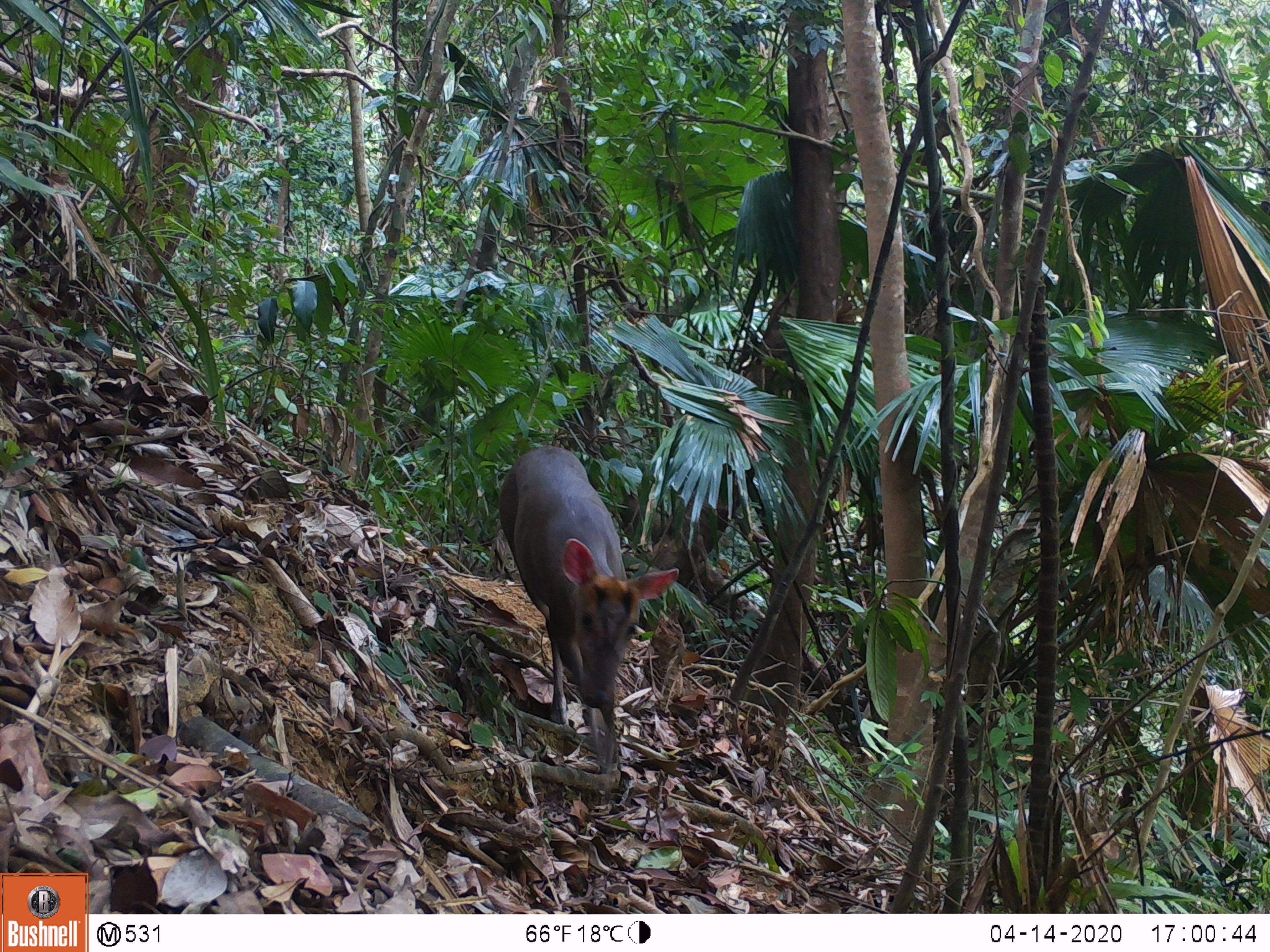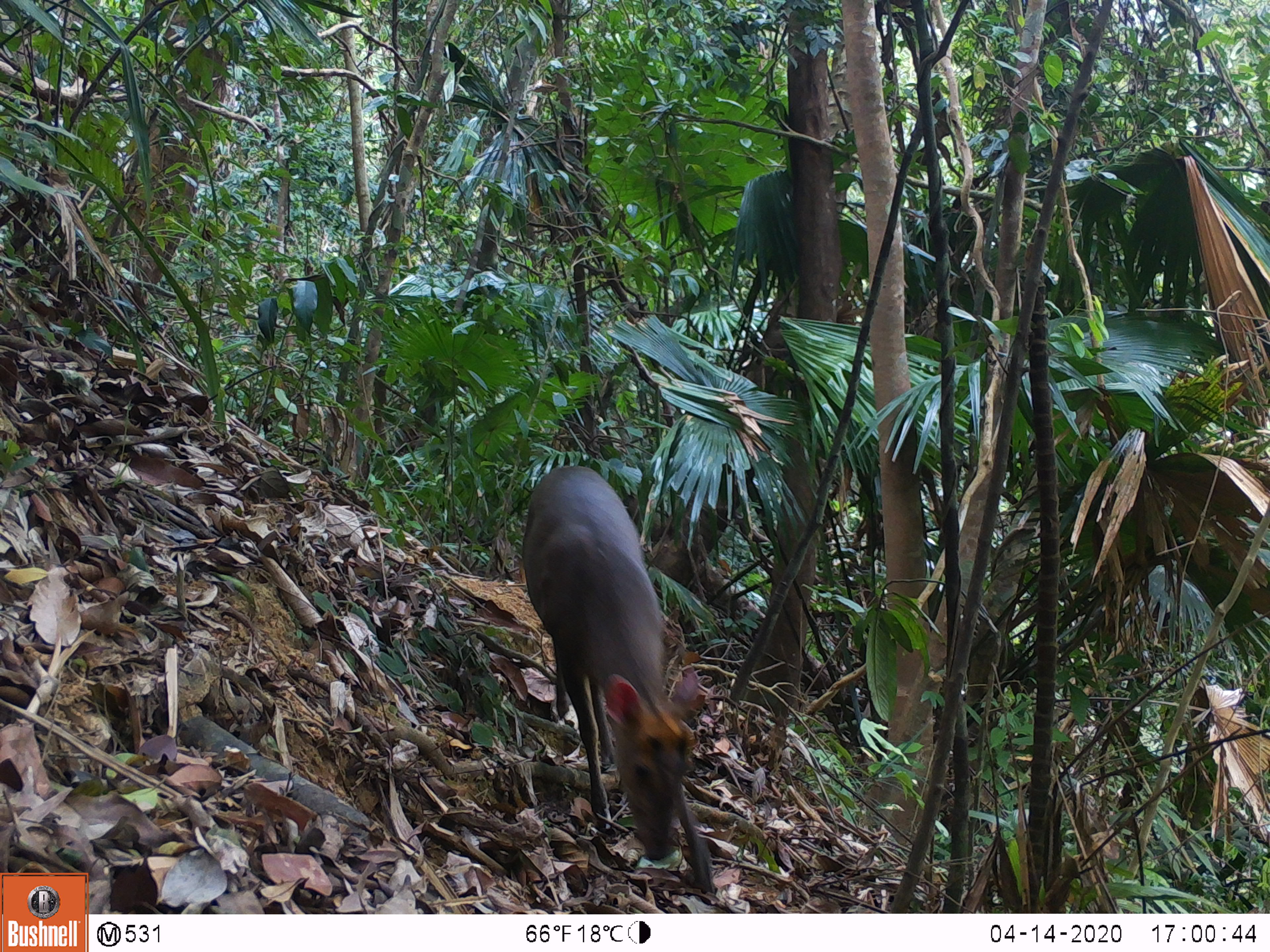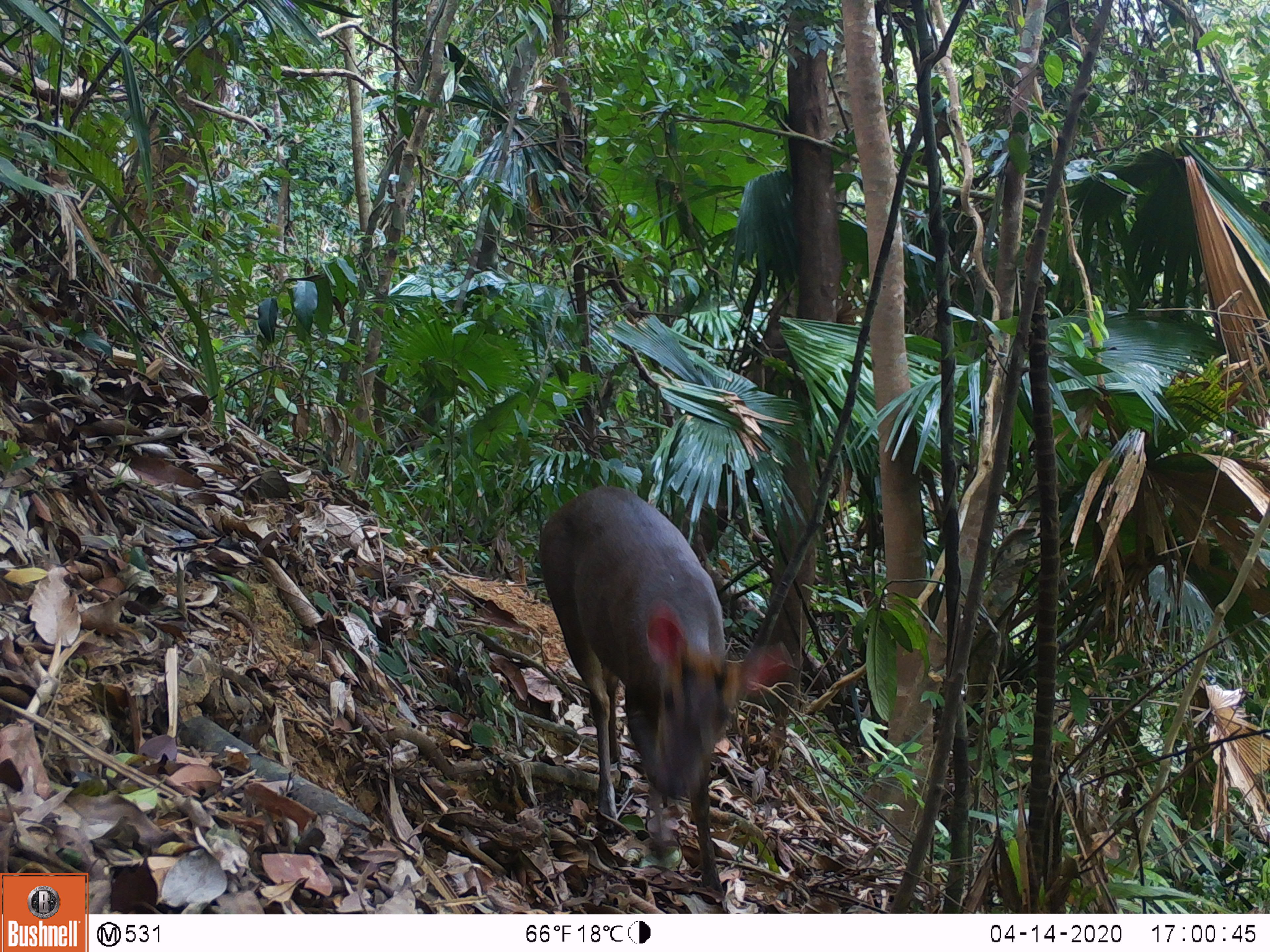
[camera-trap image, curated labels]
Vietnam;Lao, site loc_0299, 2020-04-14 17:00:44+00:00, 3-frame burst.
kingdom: Animalia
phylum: Chordata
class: Mammalia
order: Artiodactyla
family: Cervidae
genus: Muntiacus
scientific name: Muntiacus rooseveltorum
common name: roosevelt's muntjac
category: roosevelts muntjac group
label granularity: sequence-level